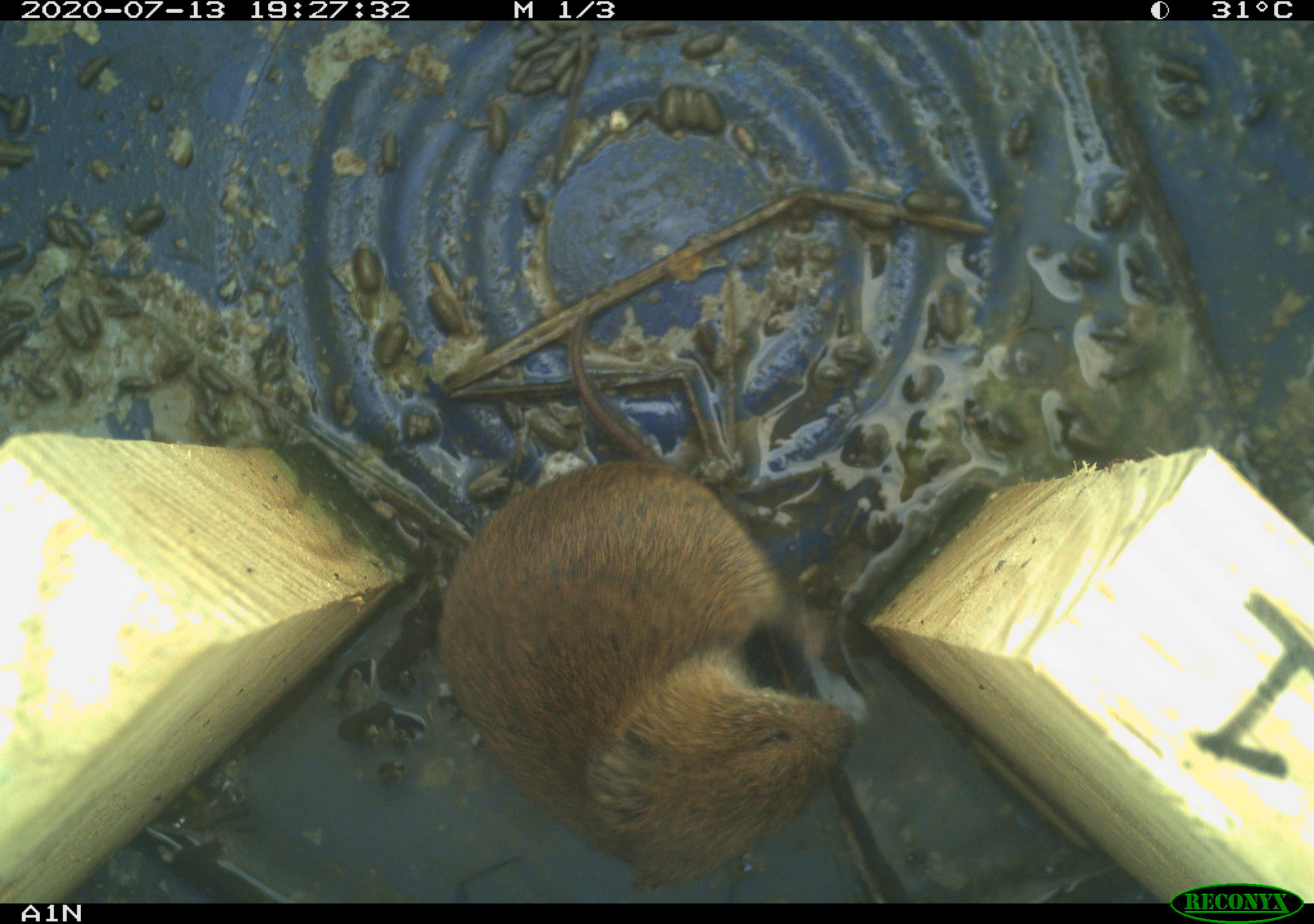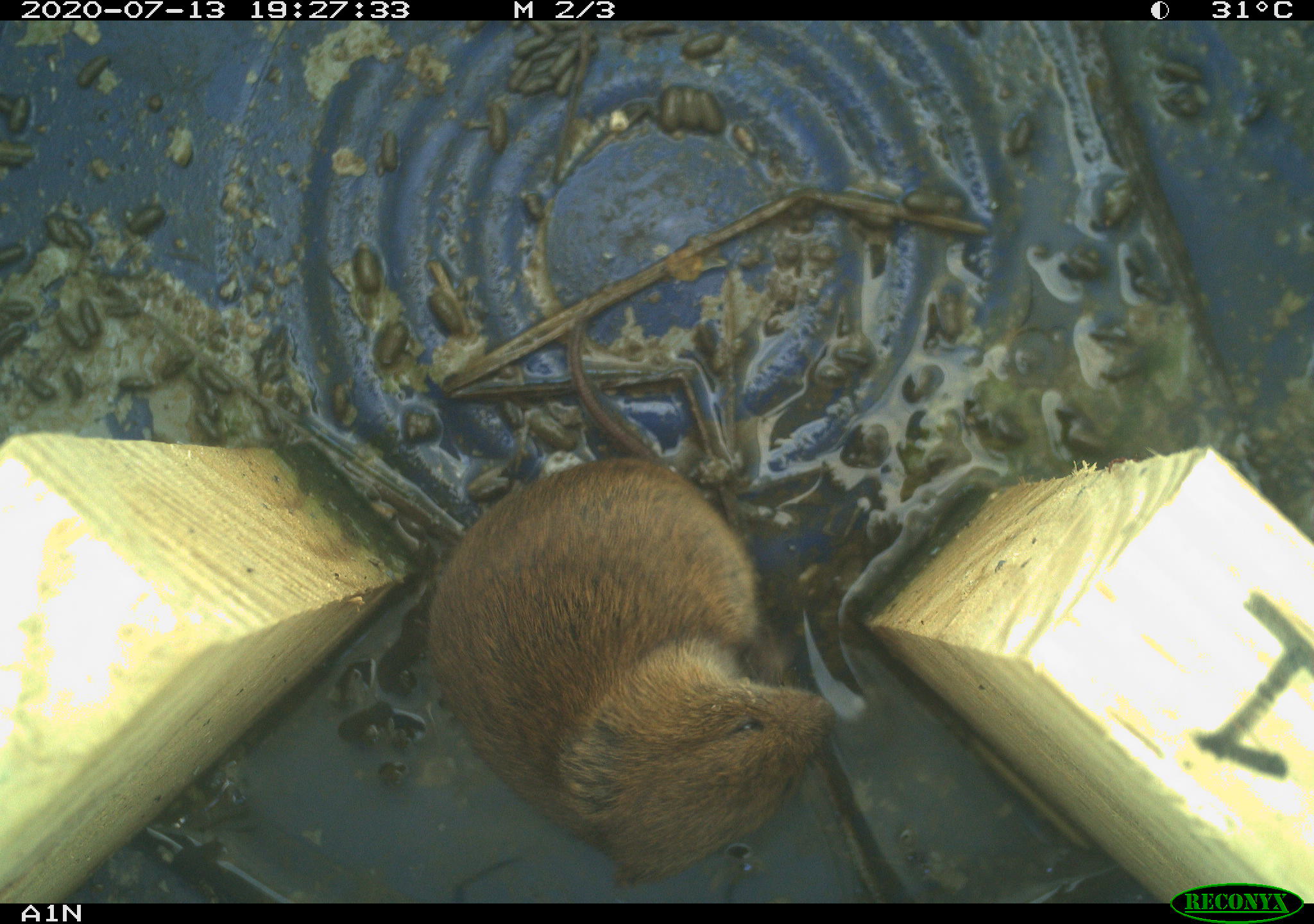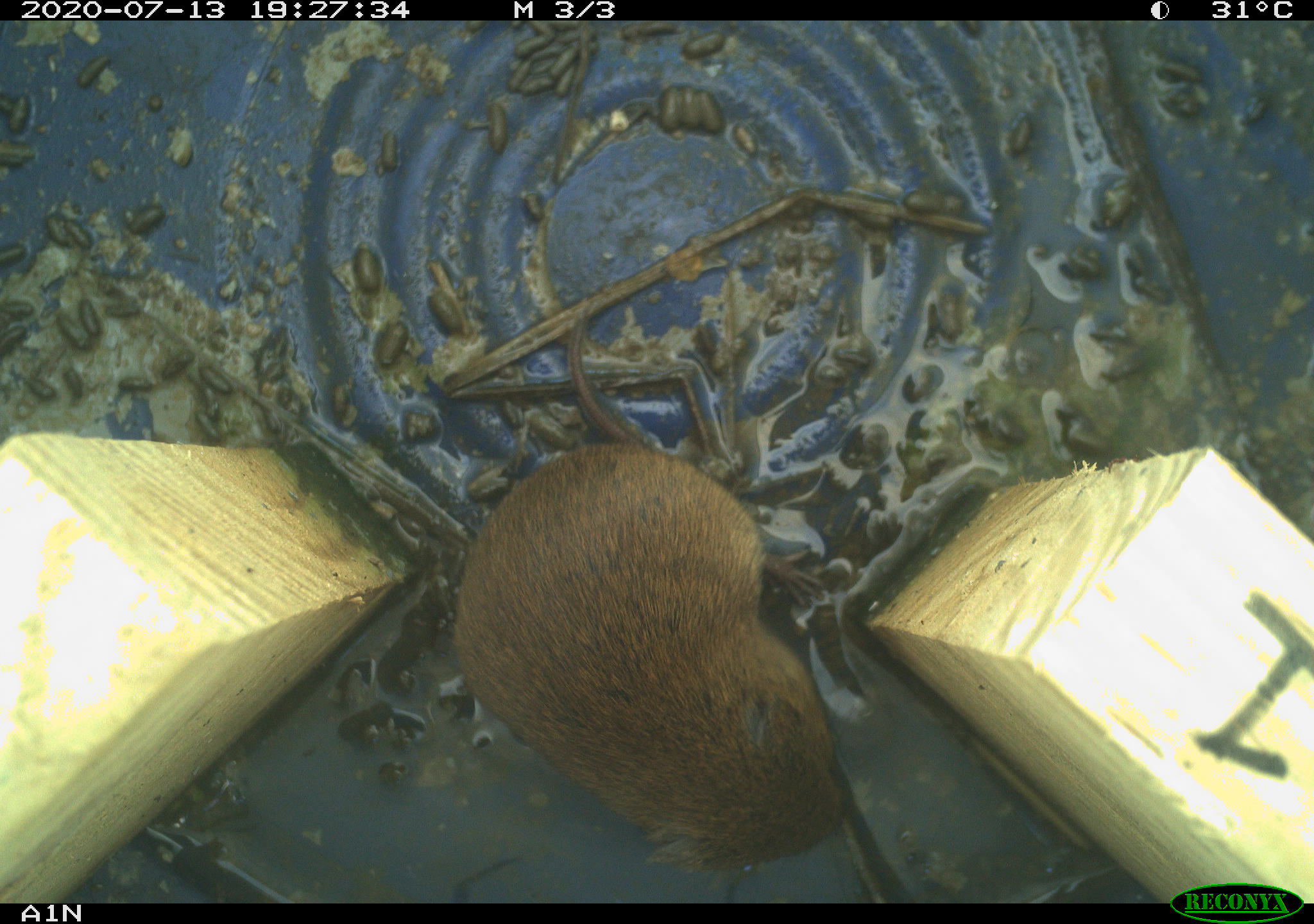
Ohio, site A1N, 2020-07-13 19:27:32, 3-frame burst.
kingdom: Animalia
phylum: Chordata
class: Mammalia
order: Rodentia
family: Cricetidae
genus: Microtus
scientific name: Microtus pennsylvanicus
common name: meadow vole